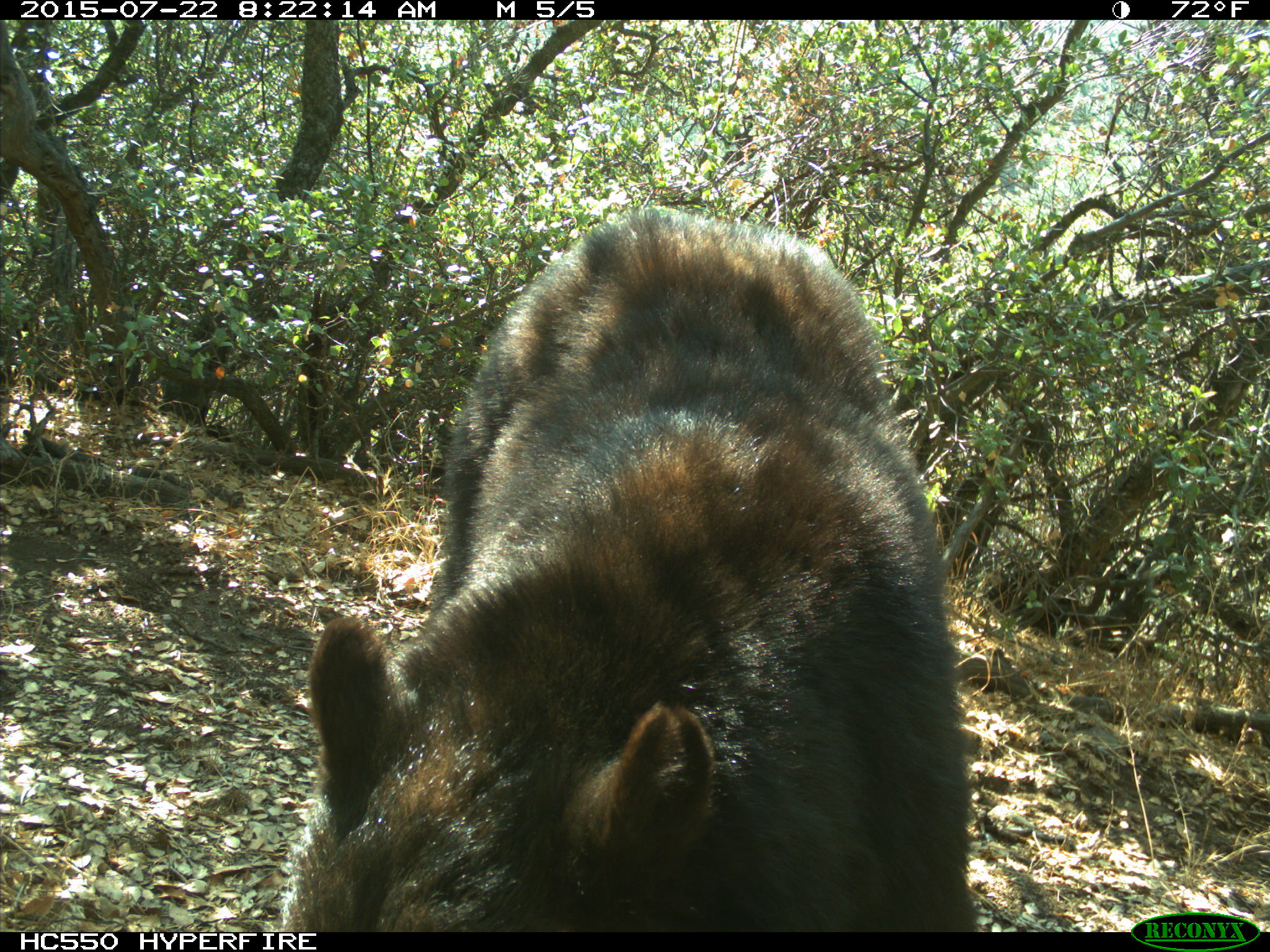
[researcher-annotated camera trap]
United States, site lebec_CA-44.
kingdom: Animalia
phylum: Chordata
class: Mammalia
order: Carnivora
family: Ursidae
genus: Ursus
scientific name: Ursus americanus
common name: american black bear